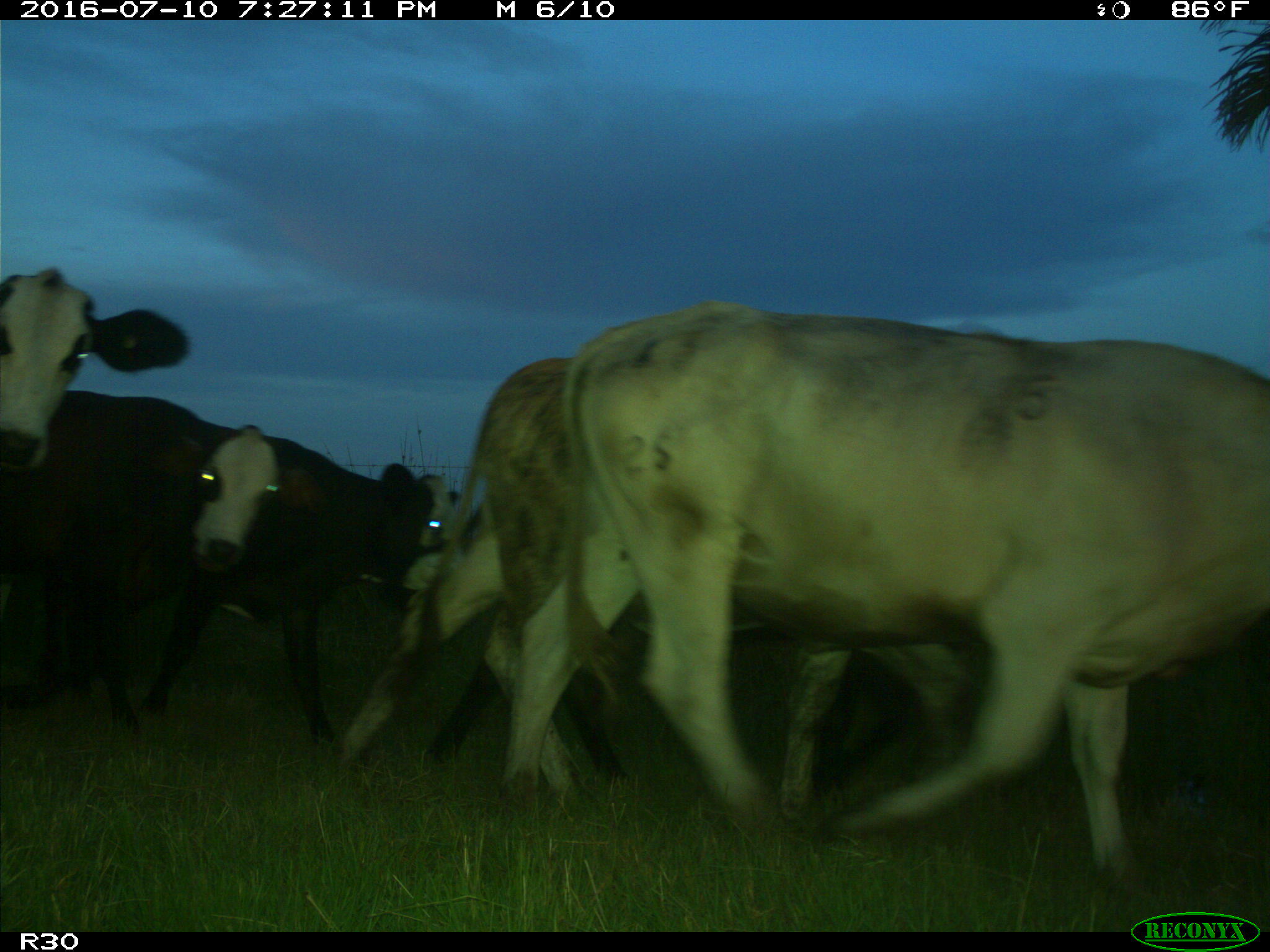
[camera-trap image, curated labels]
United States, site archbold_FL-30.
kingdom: Animalia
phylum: Chordata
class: Mammalia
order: Artiodactyla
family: Bovidae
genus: Bos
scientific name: Bos taurus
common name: domestic cow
Bos taurus (domestic cow).